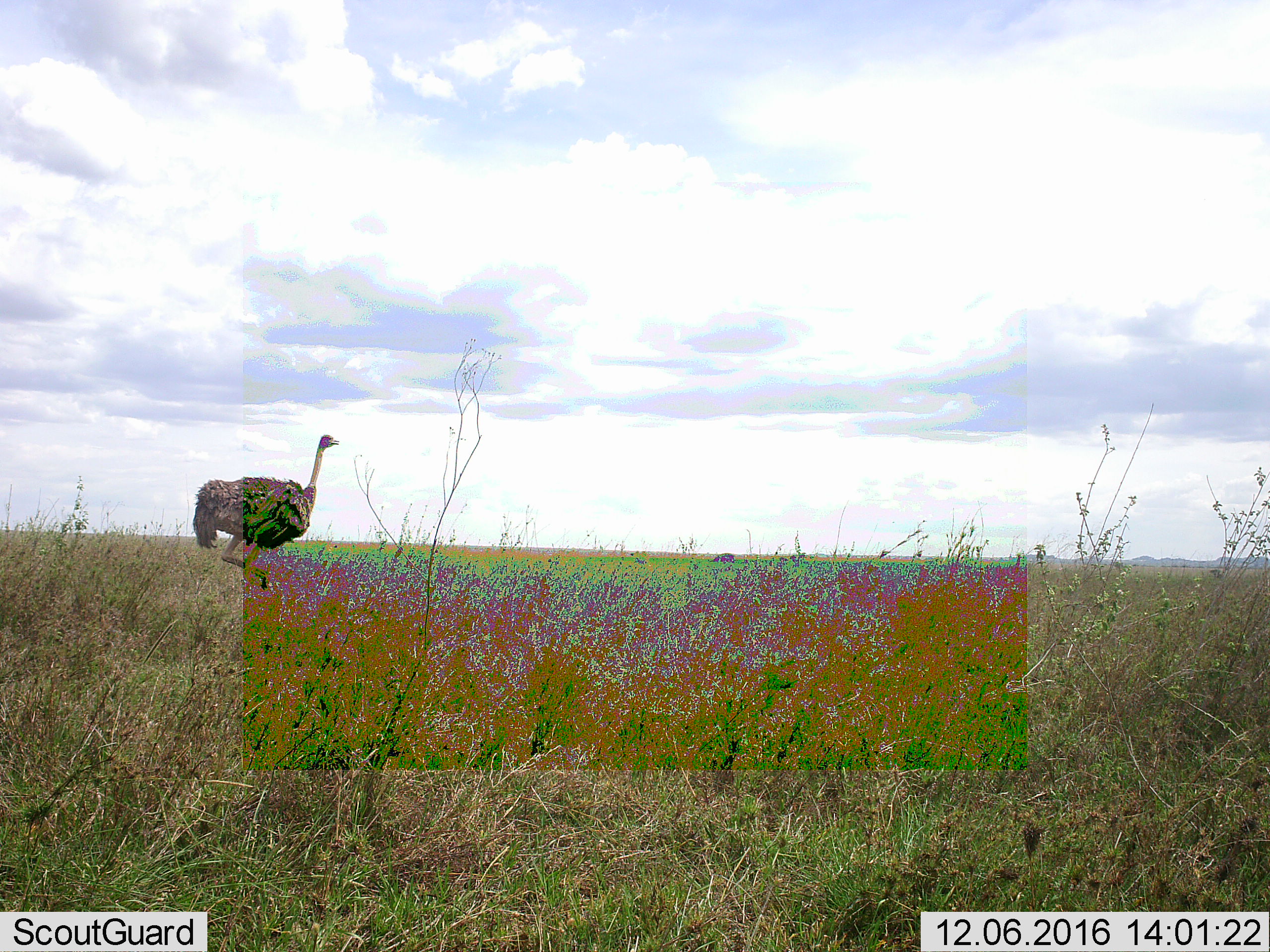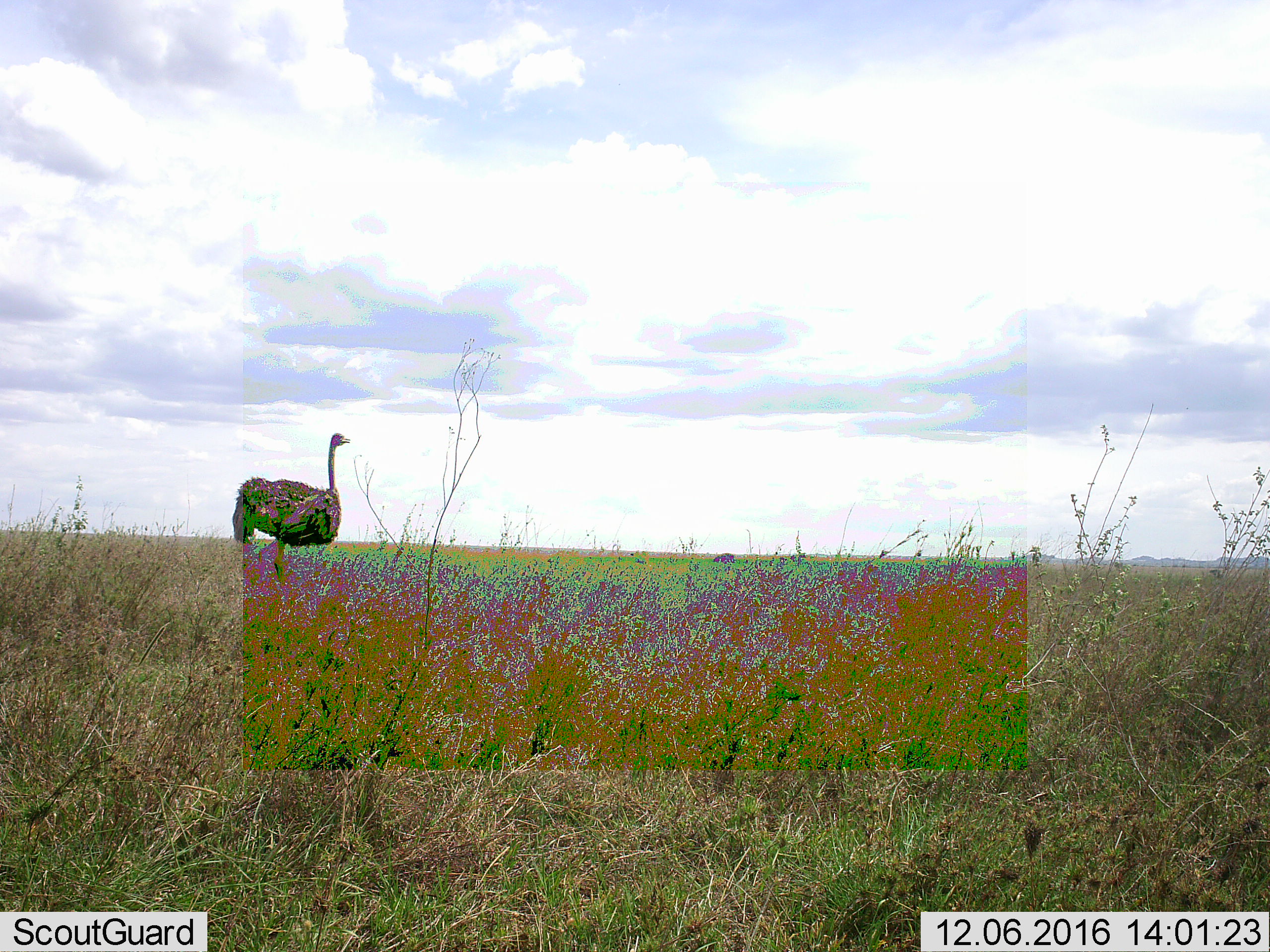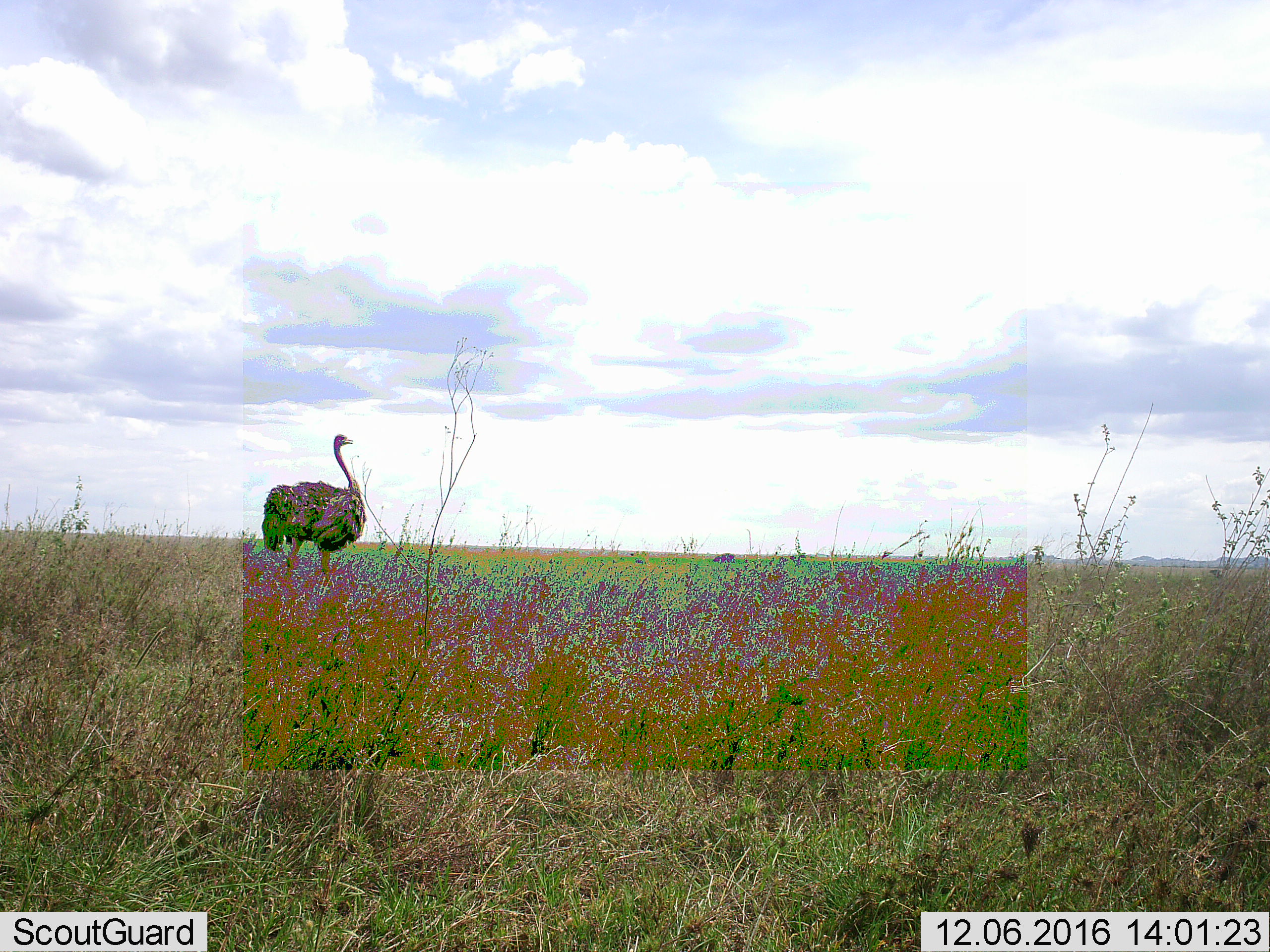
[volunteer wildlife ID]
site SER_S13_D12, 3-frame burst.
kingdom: Animalia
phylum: Chordata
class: Aves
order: Struthioniformes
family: Struthionidae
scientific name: Struthionidae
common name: ostrich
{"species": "ostrich (Struthionidae)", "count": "1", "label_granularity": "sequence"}